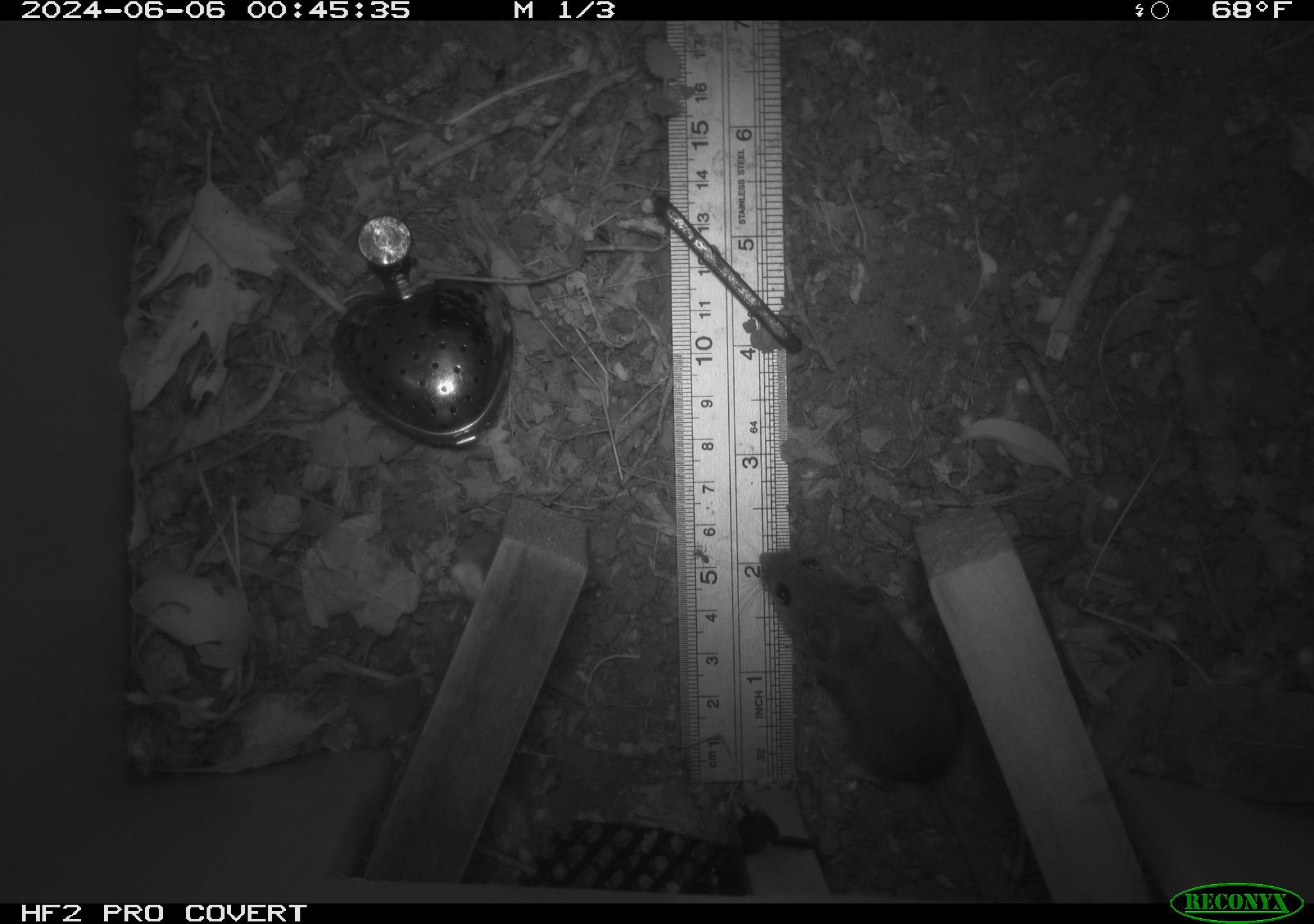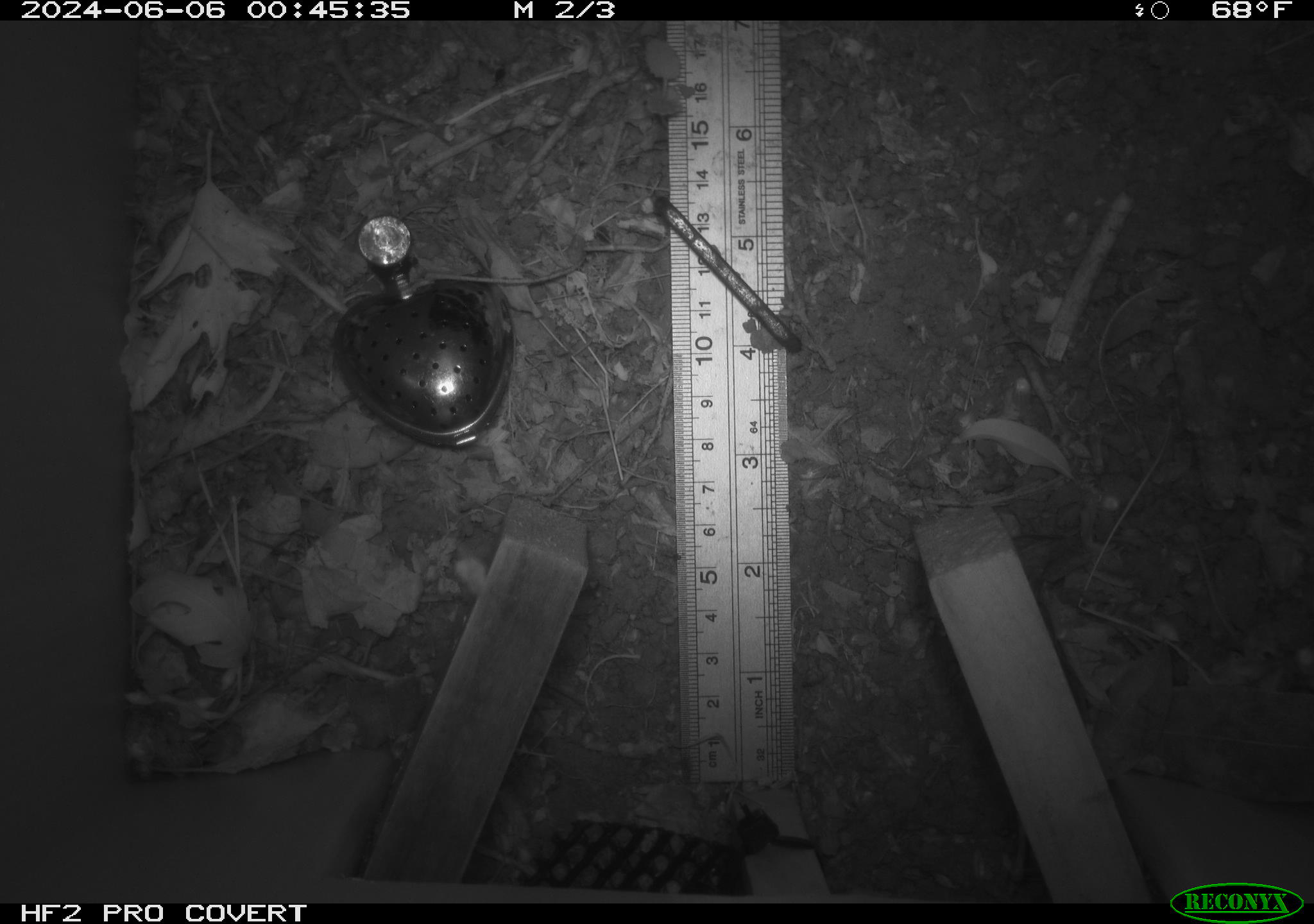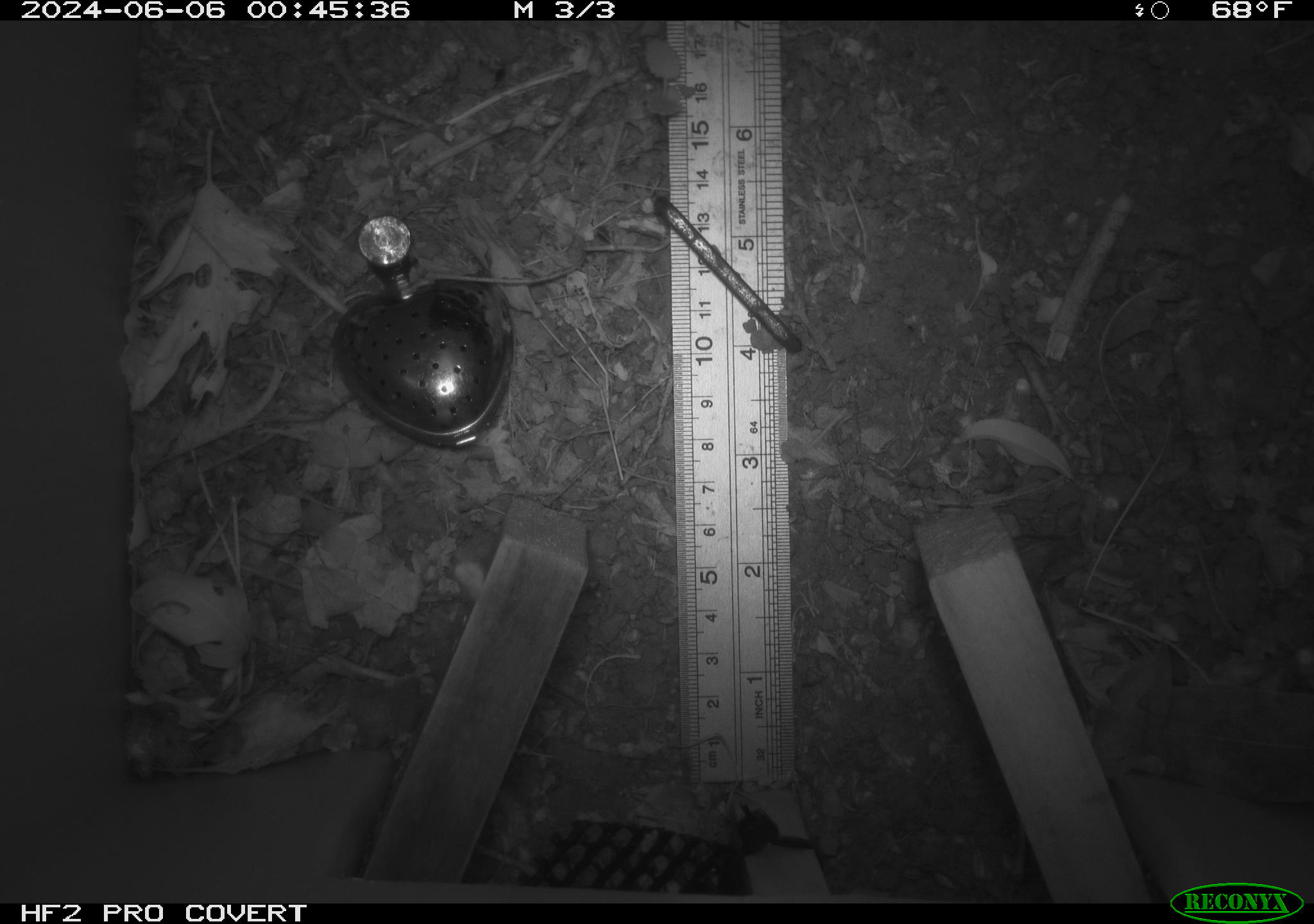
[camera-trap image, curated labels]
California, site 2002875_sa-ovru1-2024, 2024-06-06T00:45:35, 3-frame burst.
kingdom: Animalia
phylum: Chordata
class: Mammalia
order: Rodentia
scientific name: Rodentia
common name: mouse species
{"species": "mouse species (Rodentia)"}